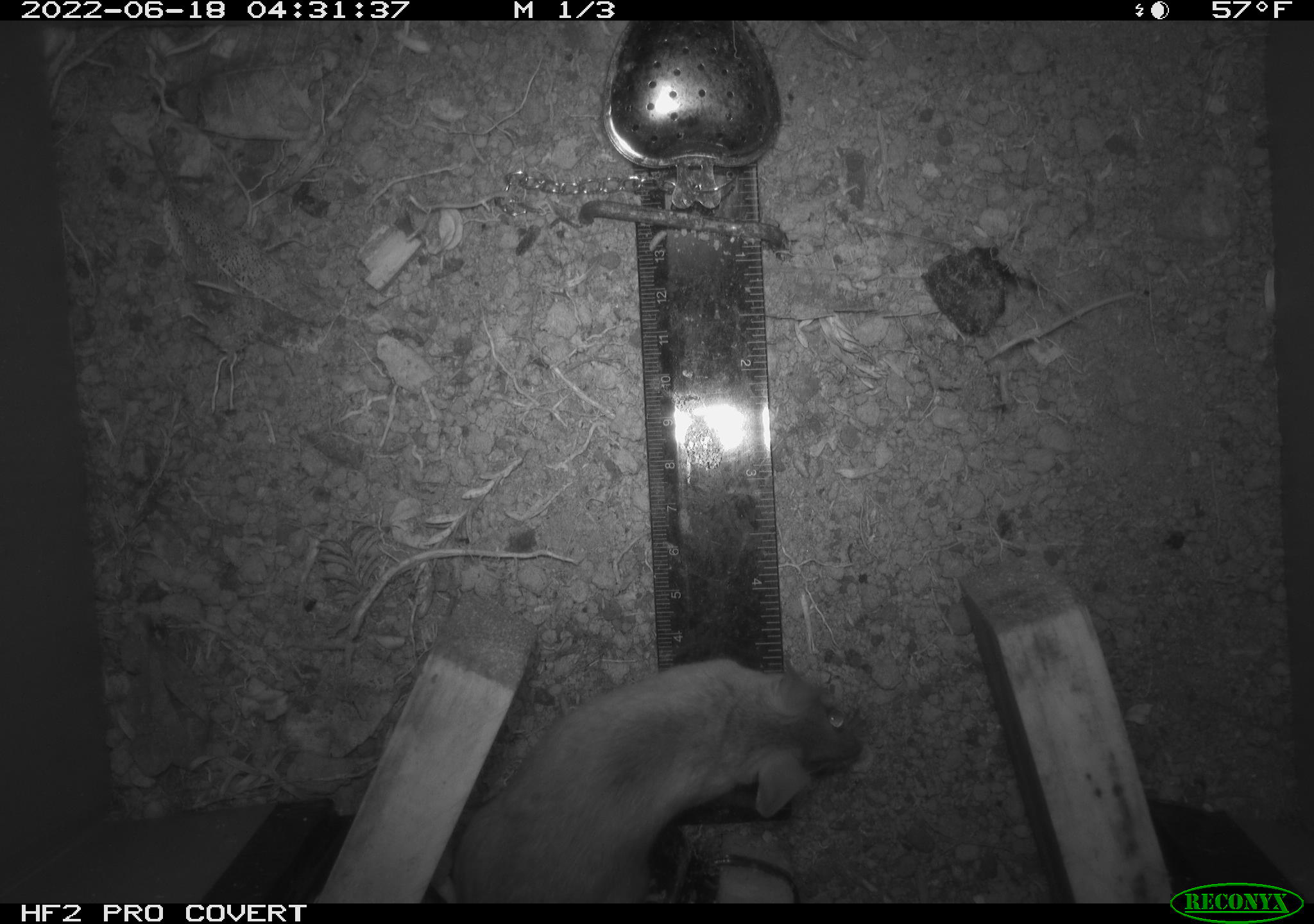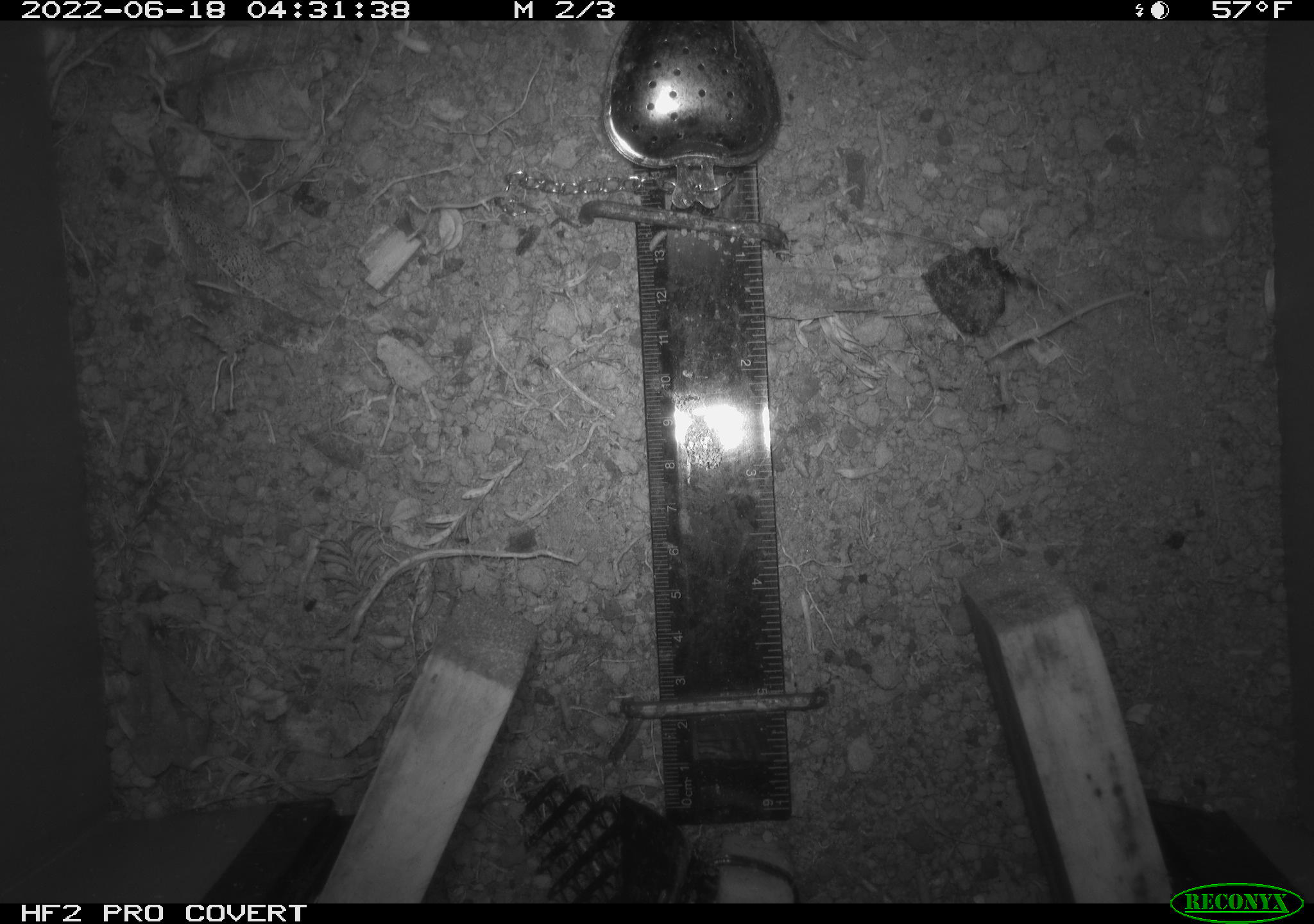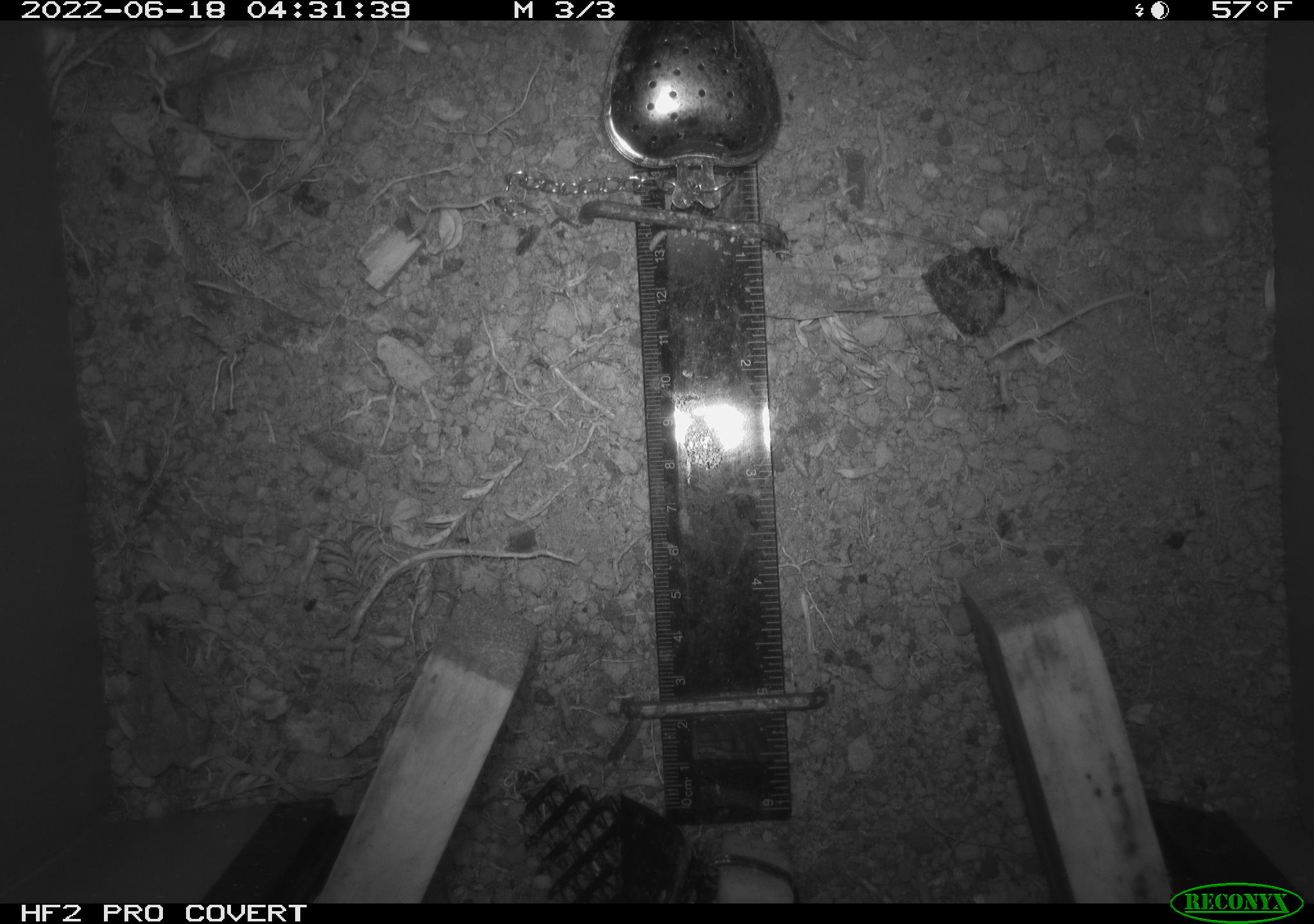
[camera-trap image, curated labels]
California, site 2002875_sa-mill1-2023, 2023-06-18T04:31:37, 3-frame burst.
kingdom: Animalia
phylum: Chordata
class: Mammalia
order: Rodentia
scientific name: Rodentia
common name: mouse species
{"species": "mouse species (Rodentia)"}